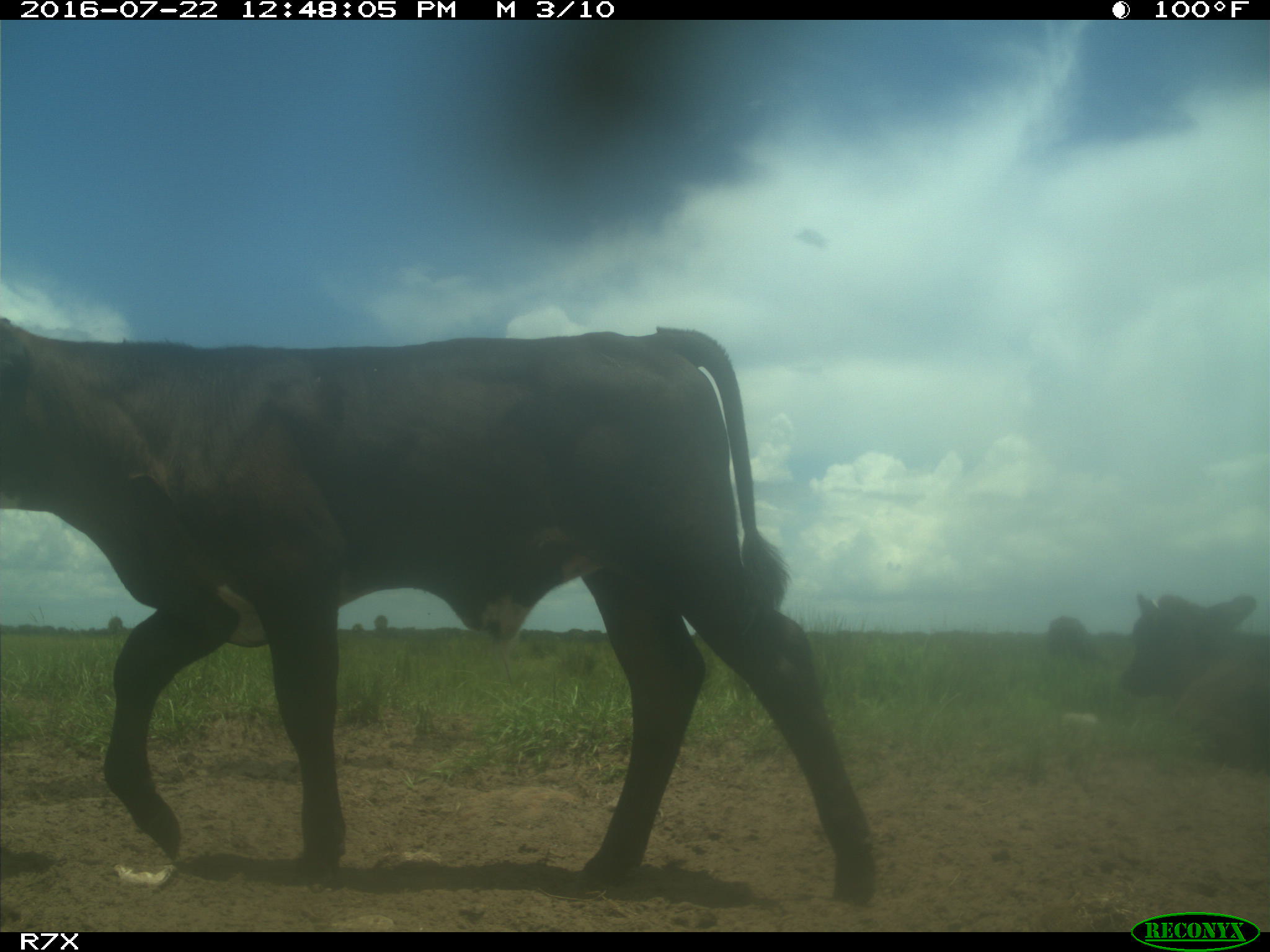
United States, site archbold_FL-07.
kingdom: Animalia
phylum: Chordata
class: Mammalia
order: Artiodactyla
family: Bovidae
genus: Bos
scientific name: Bos taurus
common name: domestic cow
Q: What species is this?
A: Bos taurus (domestic cow).